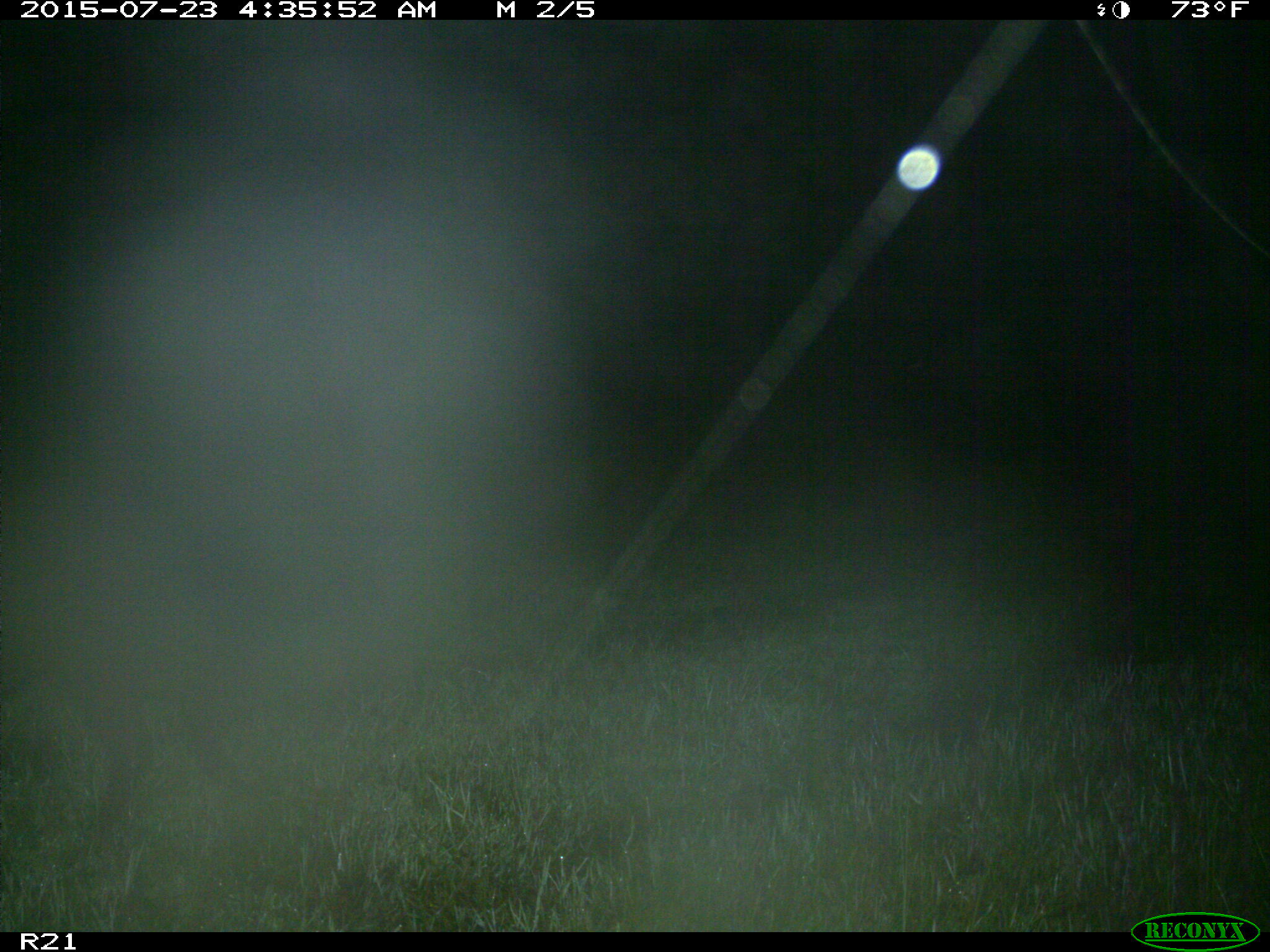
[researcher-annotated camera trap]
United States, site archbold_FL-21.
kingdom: Animalia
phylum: Chordata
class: Mammalia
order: Artiodactyla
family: Suidae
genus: Sus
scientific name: Sus scrofa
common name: wild boar